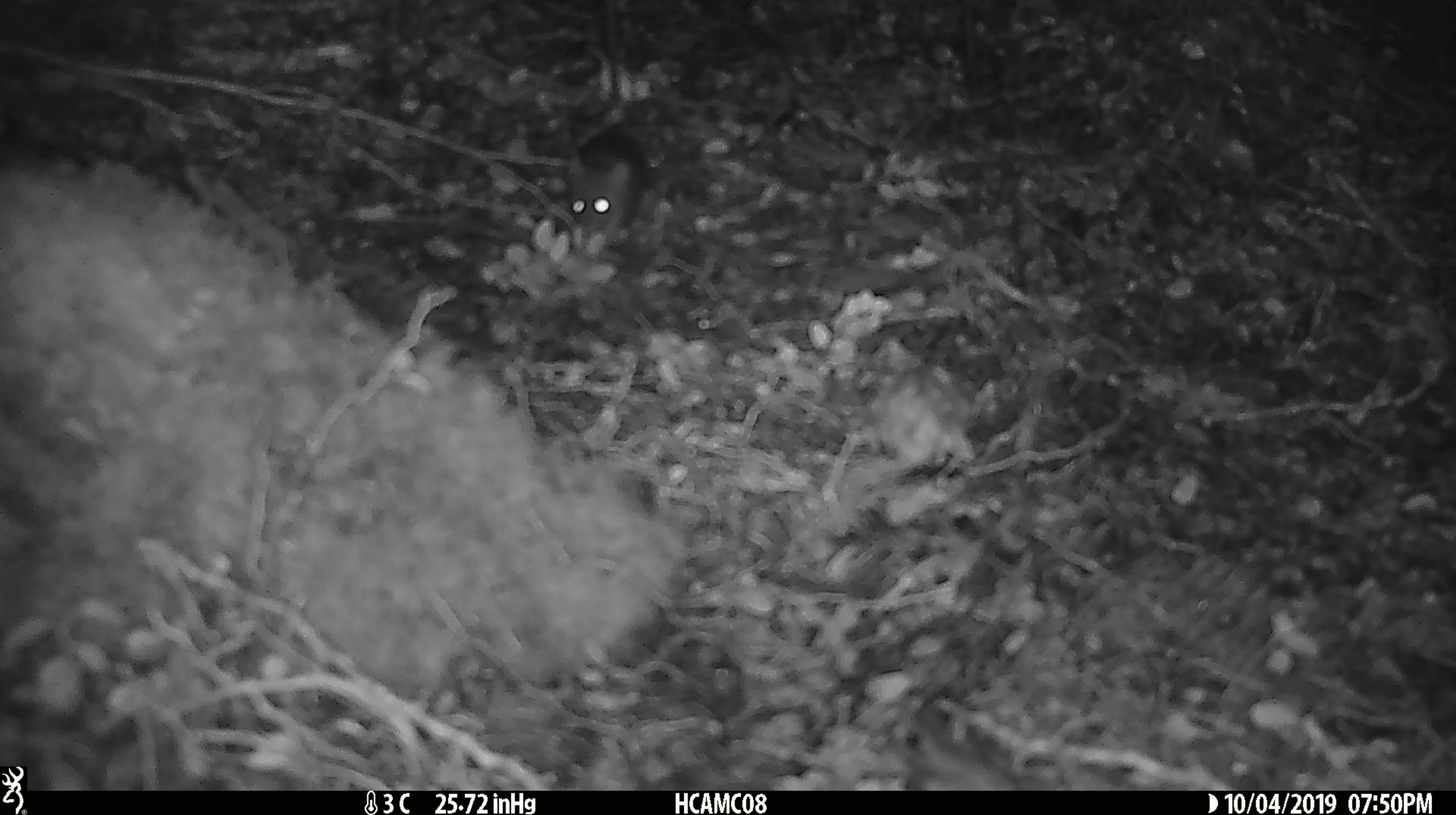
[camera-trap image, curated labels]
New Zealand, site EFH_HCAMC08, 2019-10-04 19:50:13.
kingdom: Animalia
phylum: Chordata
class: Mammalia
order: Rodentia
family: Muridae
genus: Mus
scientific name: Mus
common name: mouse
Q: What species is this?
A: Mouse (Mus).